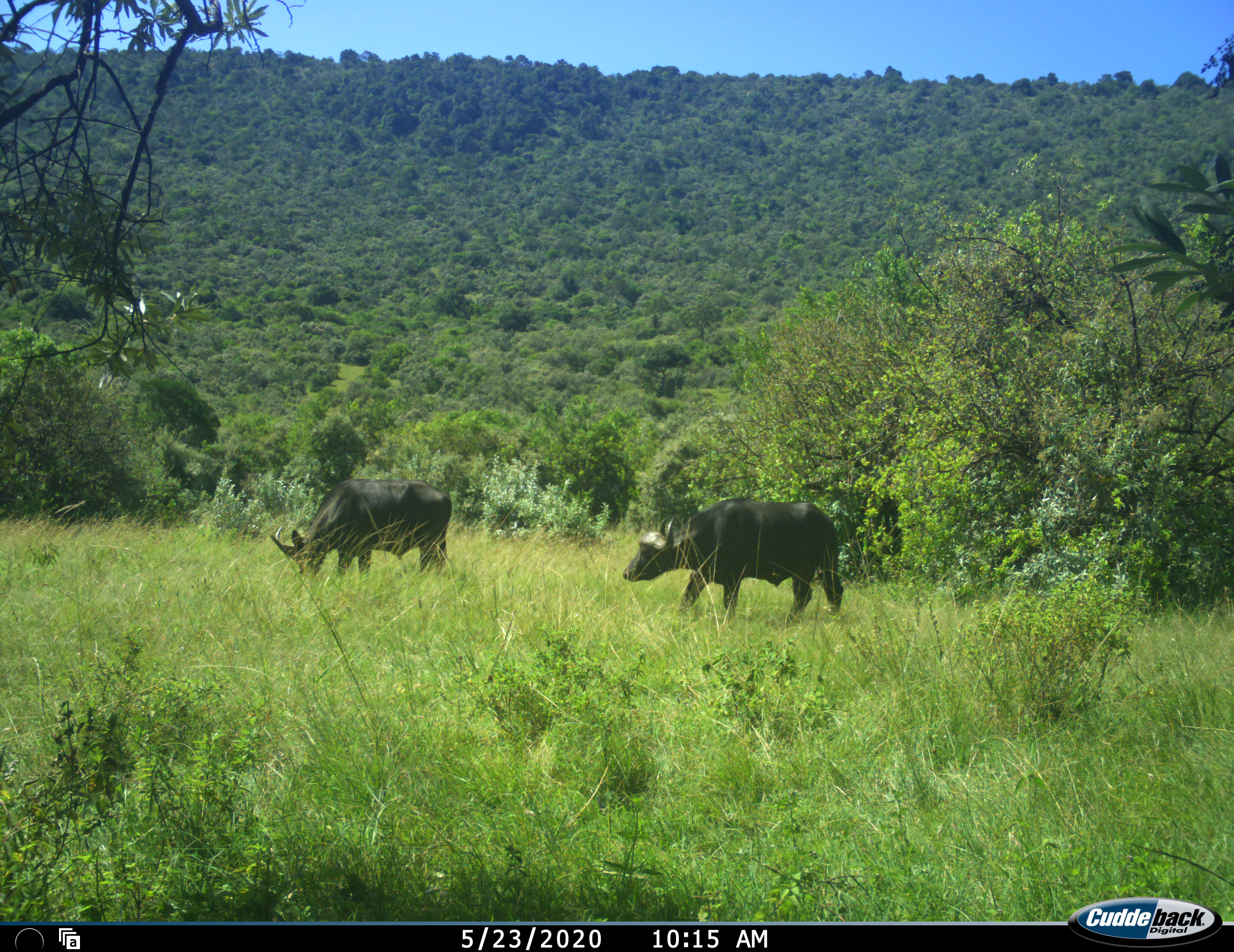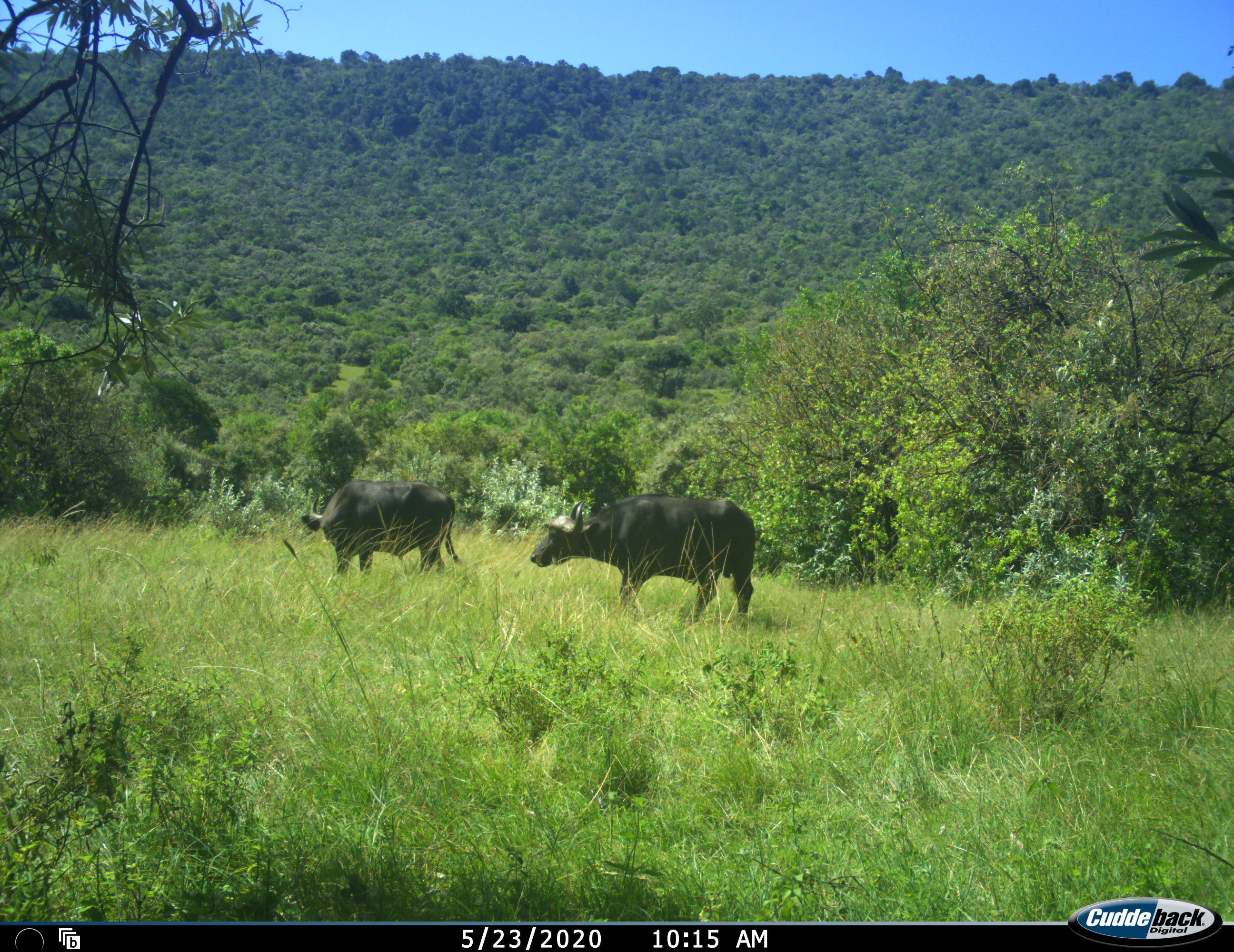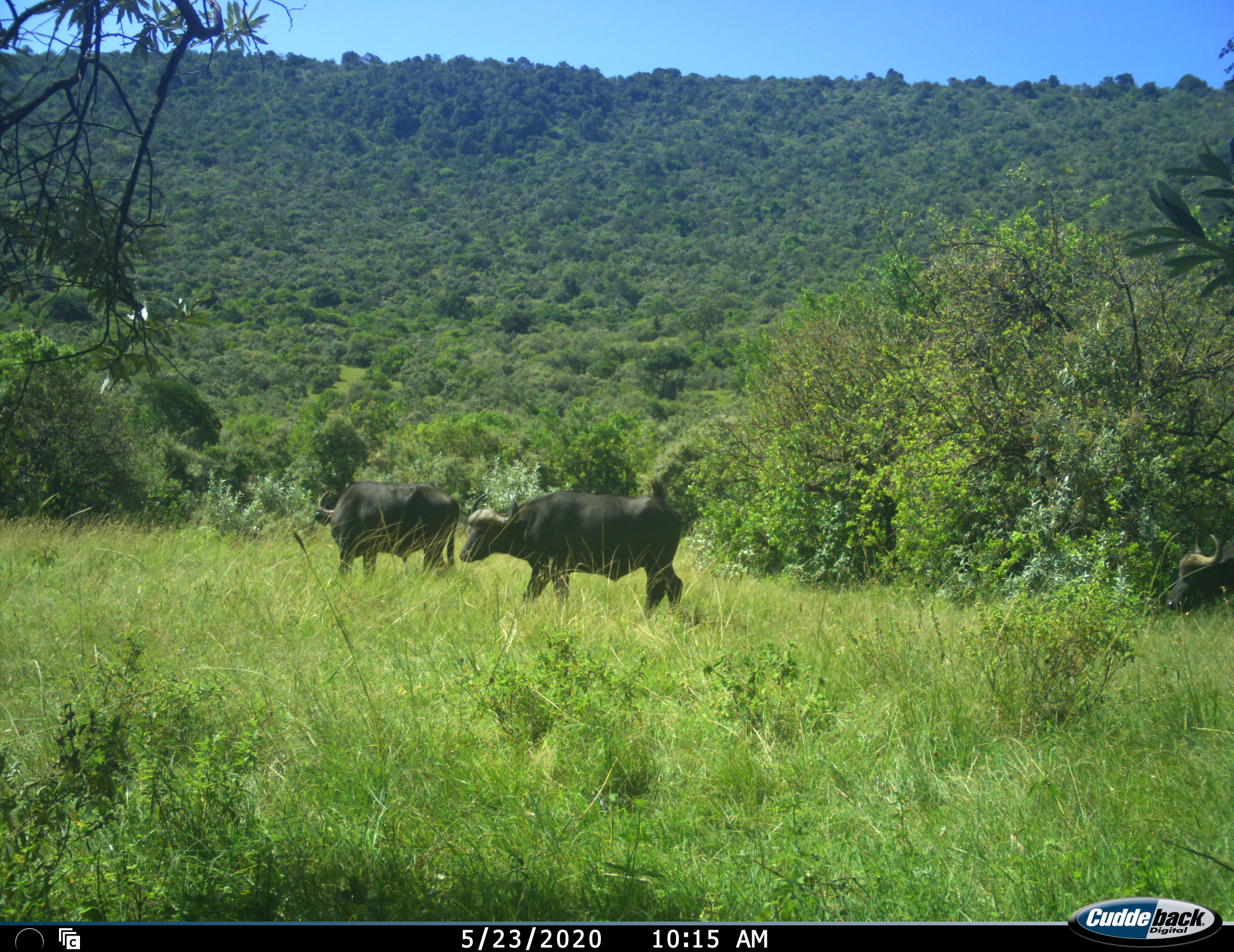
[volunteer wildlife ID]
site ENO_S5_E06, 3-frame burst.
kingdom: Animalia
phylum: Chordata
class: Mammalia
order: Artiodactyla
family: Bovidae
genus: Syncerus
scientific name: Syncerus caffer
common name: african buffalo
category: buffalo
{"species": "buffalo (african buffalo) (Syncerus caffer)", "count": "3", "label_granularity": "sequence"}